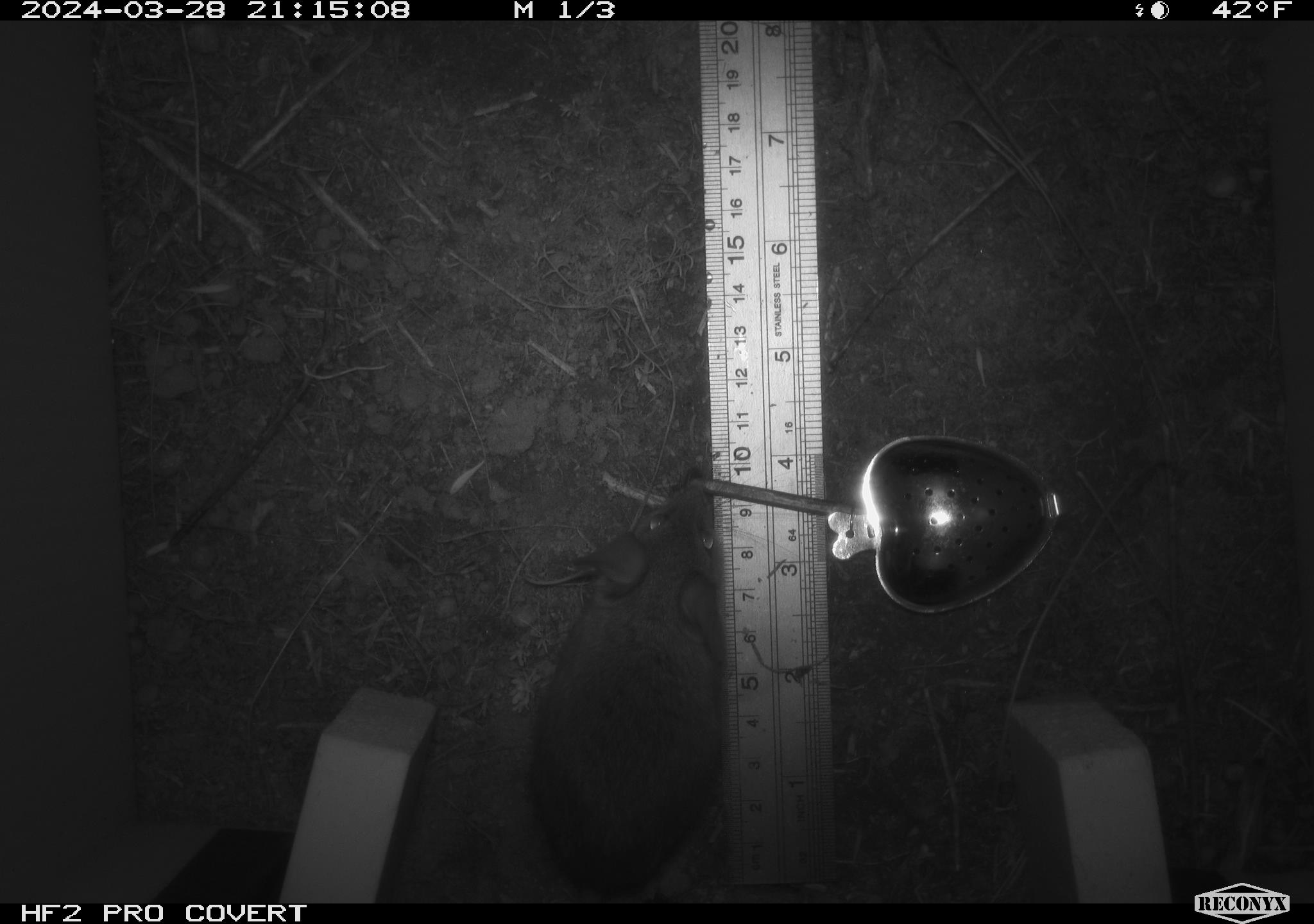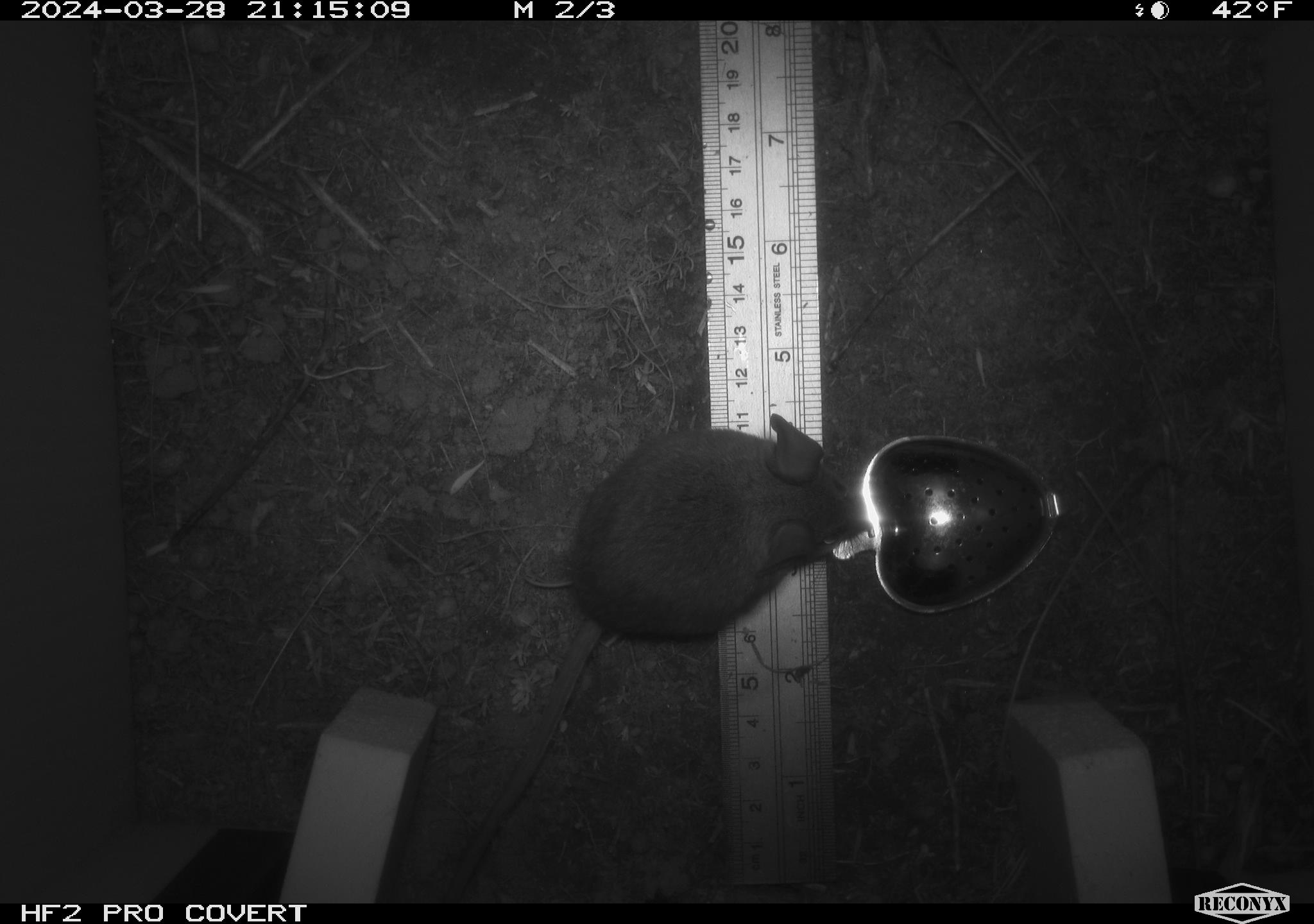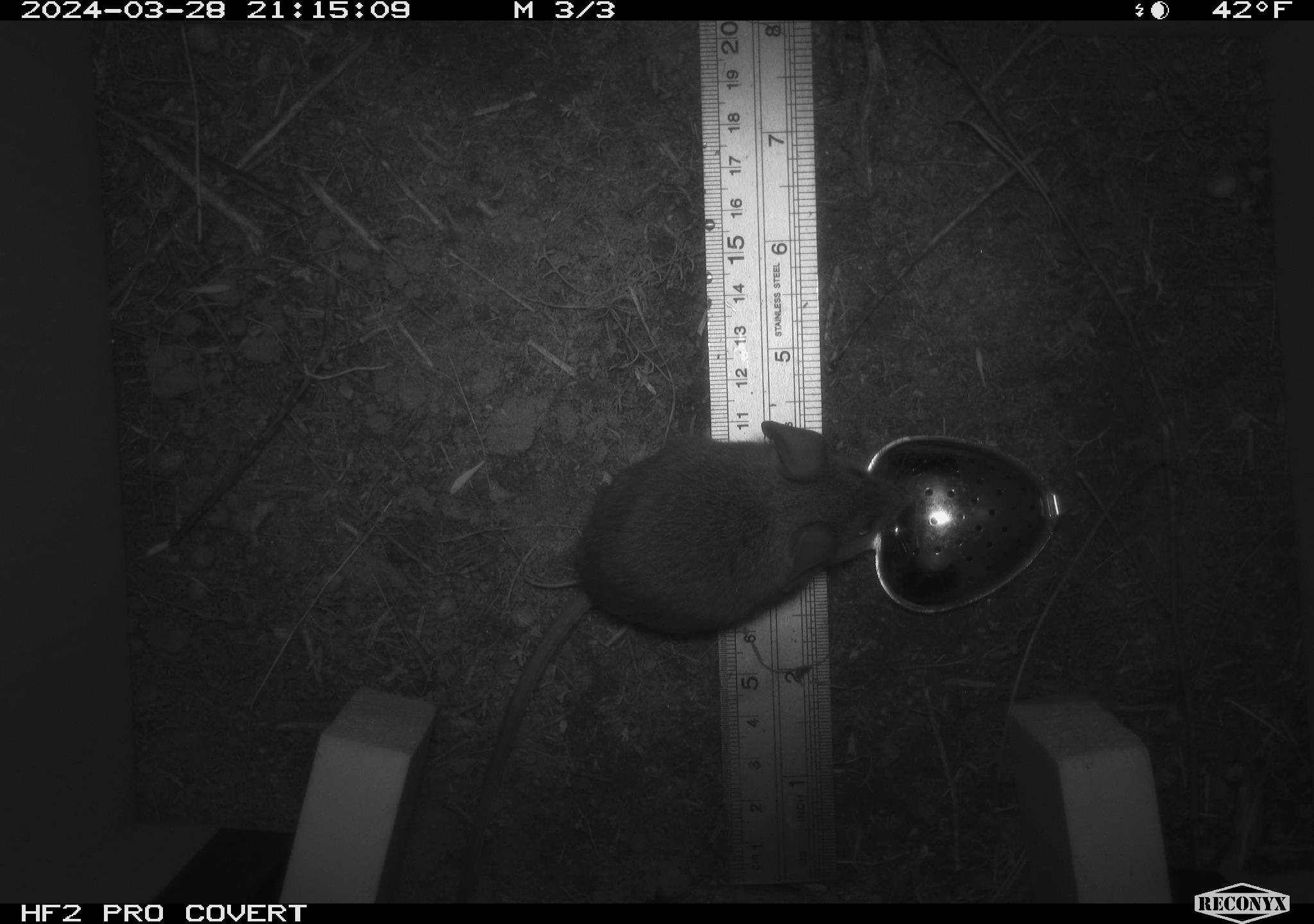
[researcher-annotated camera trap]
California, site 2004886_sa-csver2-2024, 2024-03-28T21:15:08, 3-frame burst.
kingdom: Animalia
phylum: Chordata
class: Mammalia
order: Rodentia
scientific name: Rodentia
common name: rodent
Rodent (Rodentia).